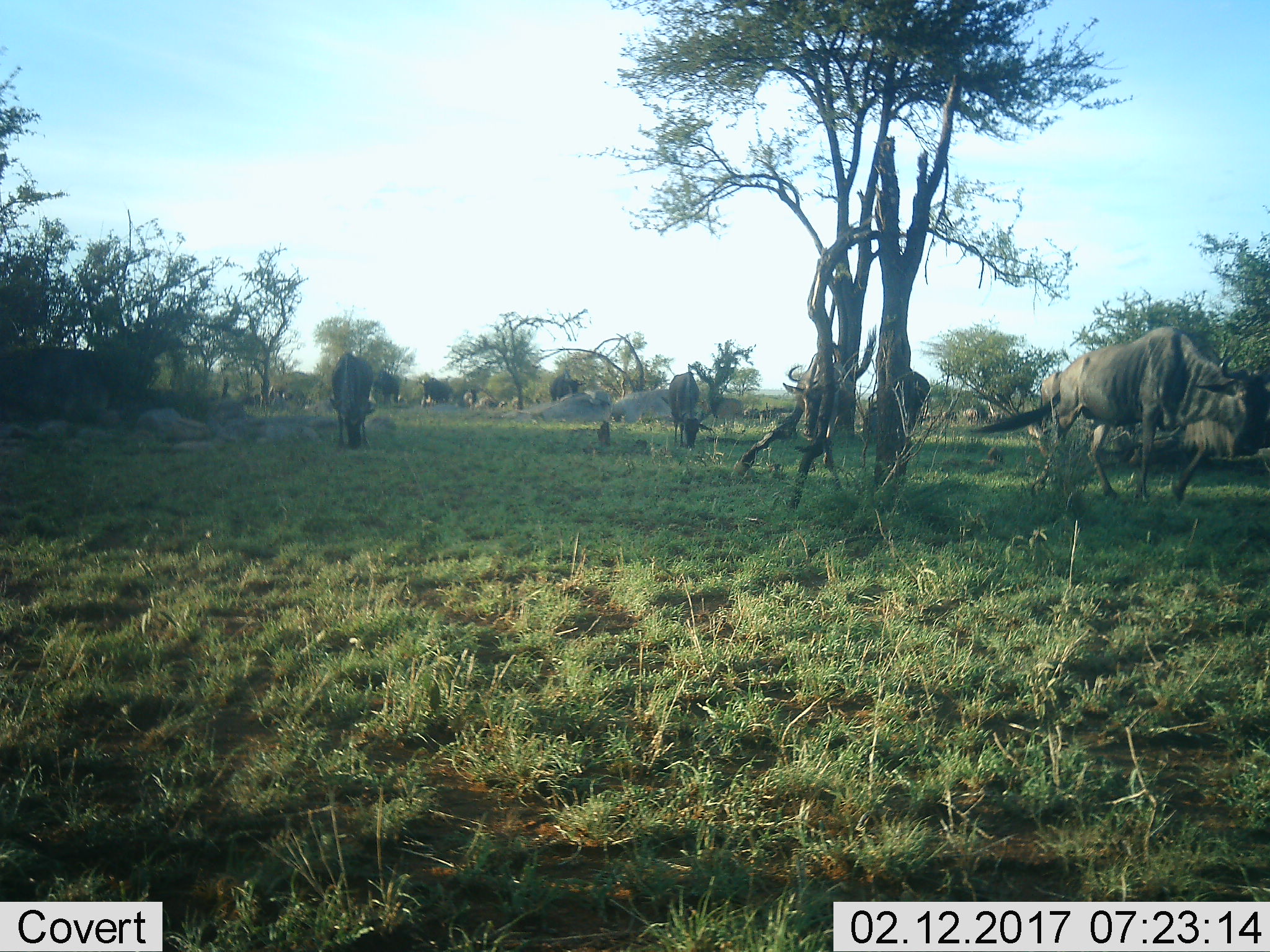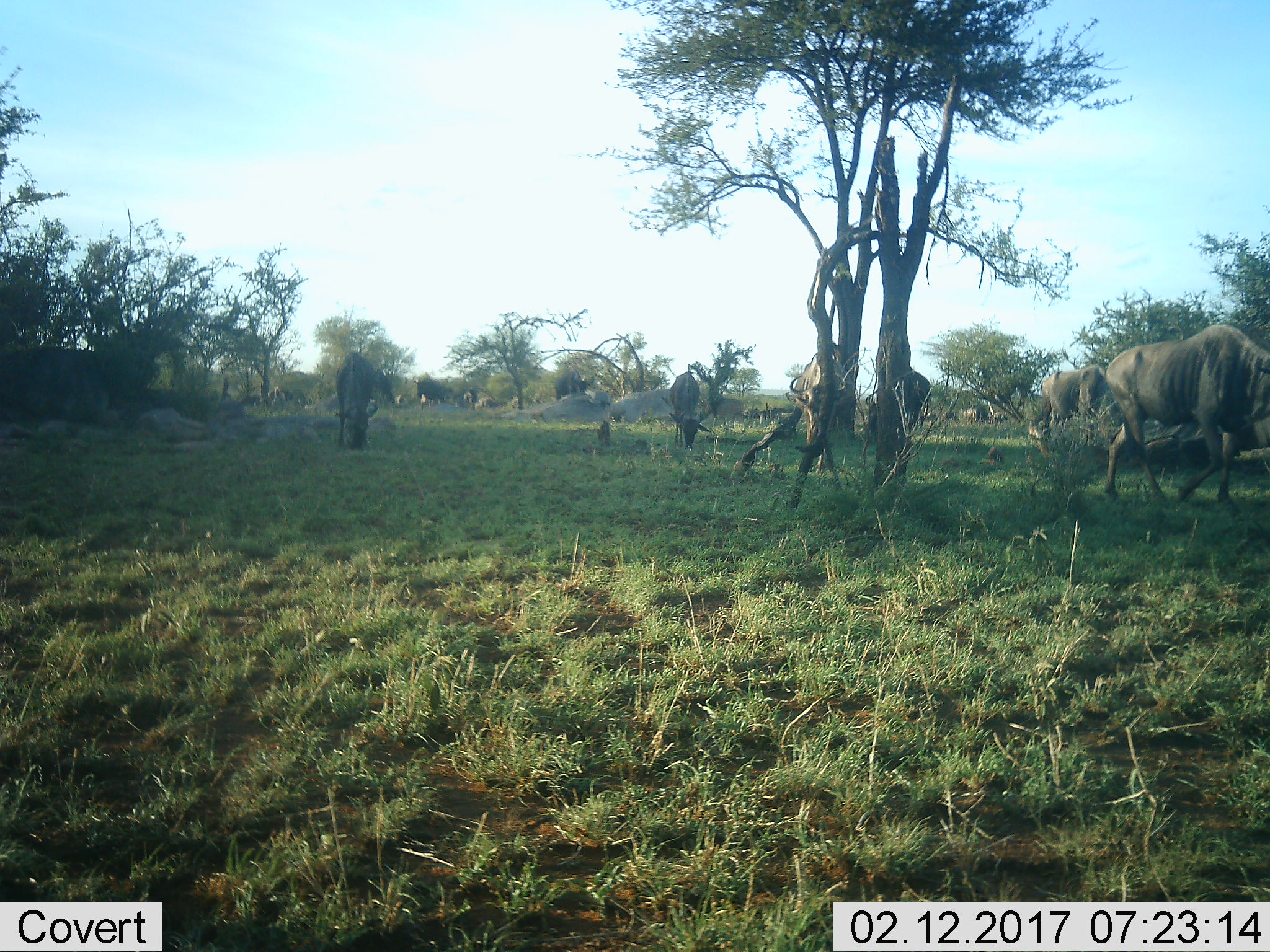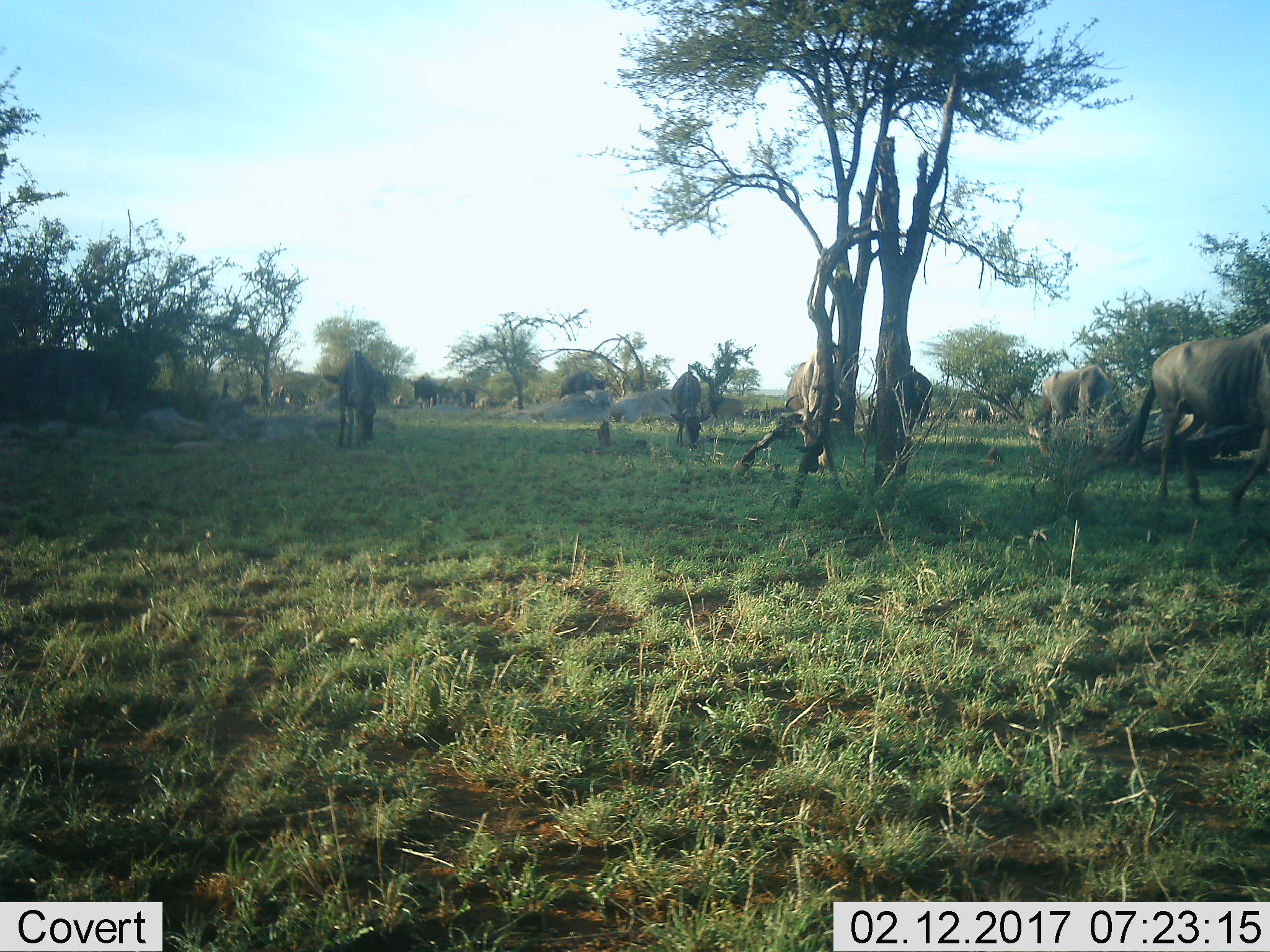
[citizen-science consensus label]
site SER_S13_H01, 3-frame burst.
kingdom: Animalia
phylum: Chordata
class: Mammalia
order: Artiodactyla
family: Bovidae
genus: Connochaetes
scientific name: Connochaetes taurinus taurinus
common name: blue wildebeest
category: wildebeestblue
Wildebeestblue (blue wildebeest) (Connochaetes taurinus taurinus), count 10. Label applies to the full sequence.